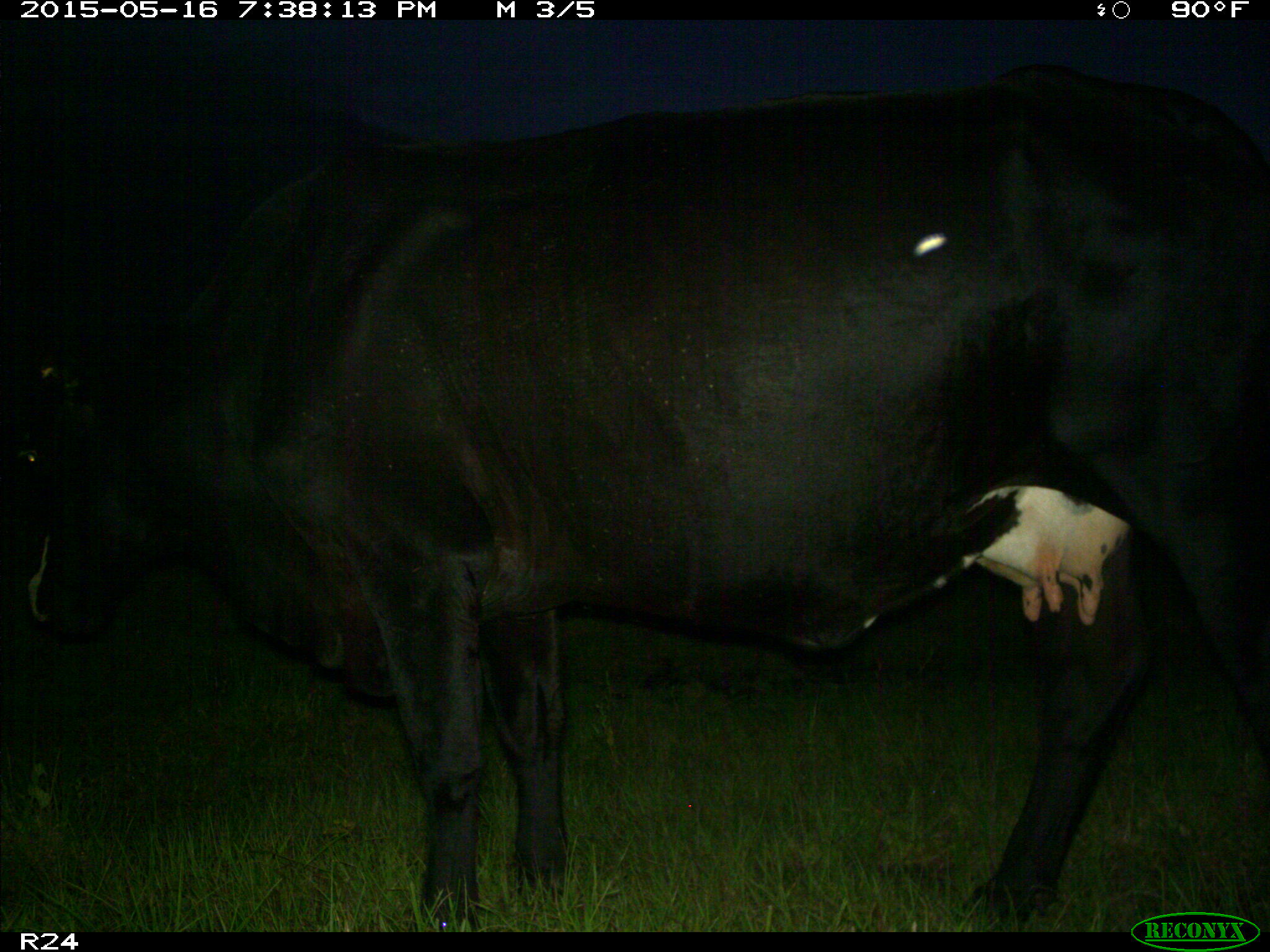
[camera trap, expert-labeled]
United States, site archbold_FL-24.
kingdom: Animalia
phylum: Chordata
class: Mammalia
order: Artiodactyla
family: Bovidae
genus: Bos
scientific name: Bos taurus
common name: domestic cow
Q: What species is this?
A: Bos taurus (domestic cow).